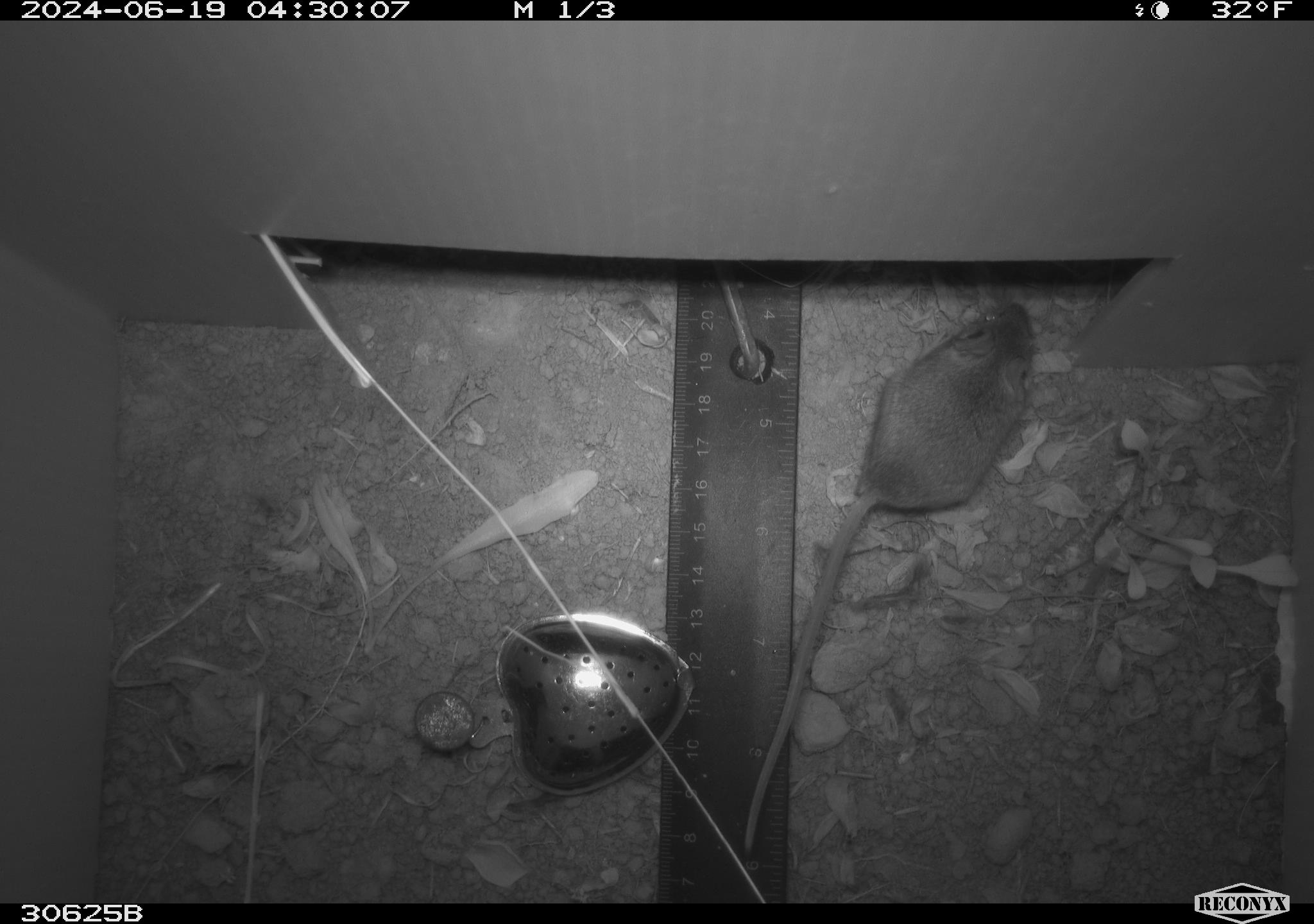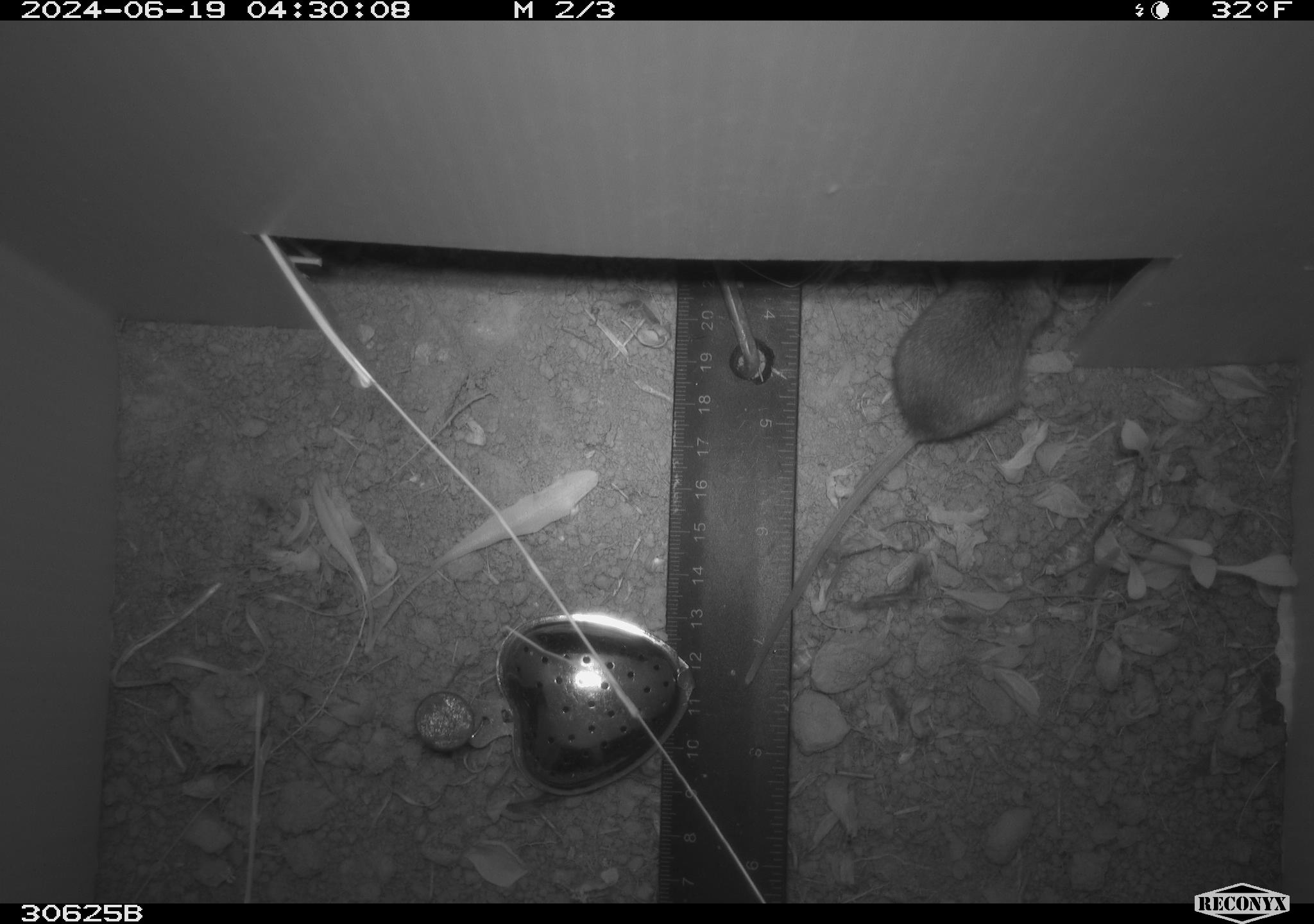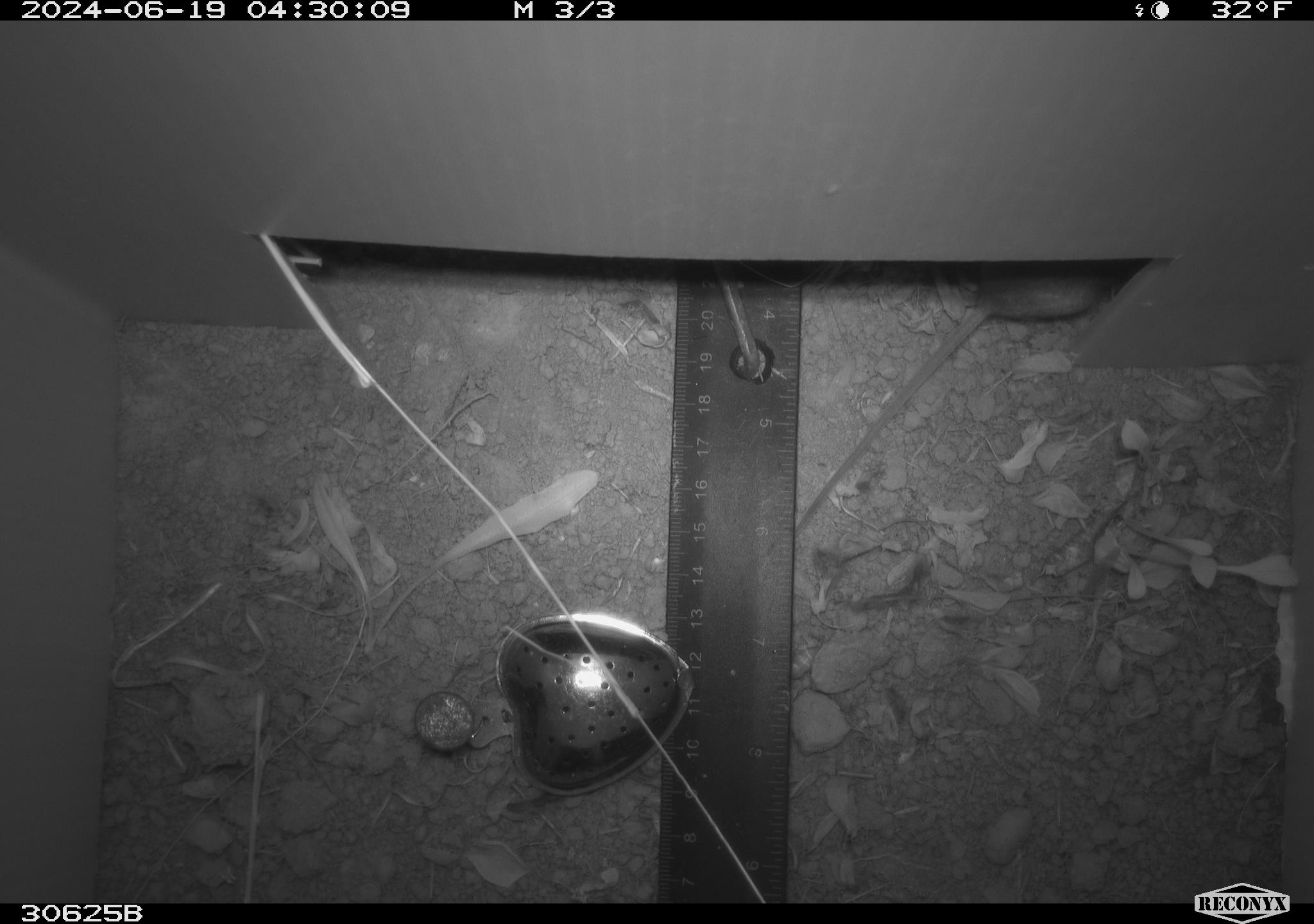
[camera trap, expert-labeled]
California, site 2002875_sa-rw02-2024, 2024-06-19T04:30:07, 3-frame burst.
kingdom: Animalia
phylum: Chordata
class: Mammalia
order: Rodentia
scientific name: Rodentia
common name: mouse species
Mouse species (Rodentia).